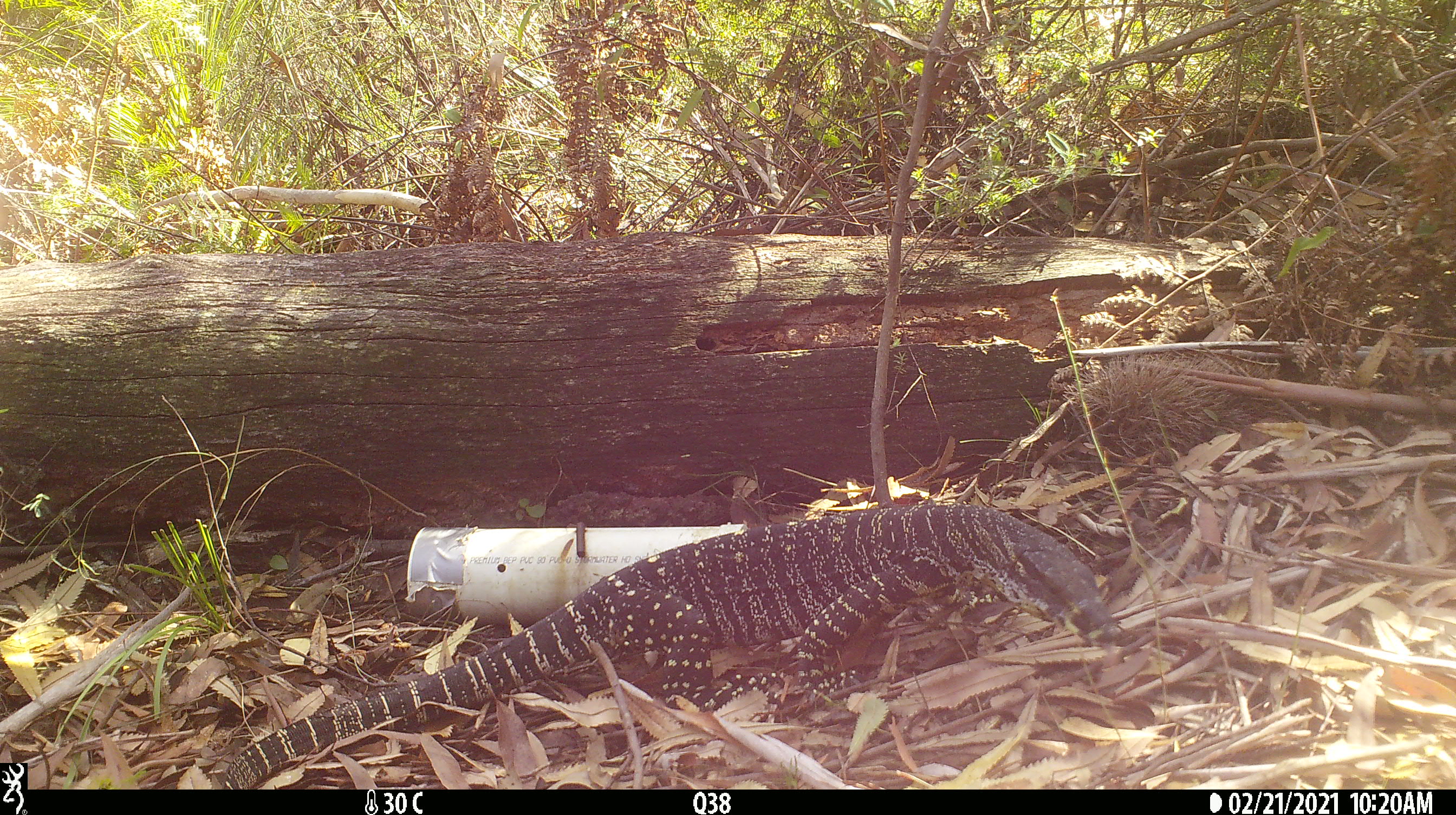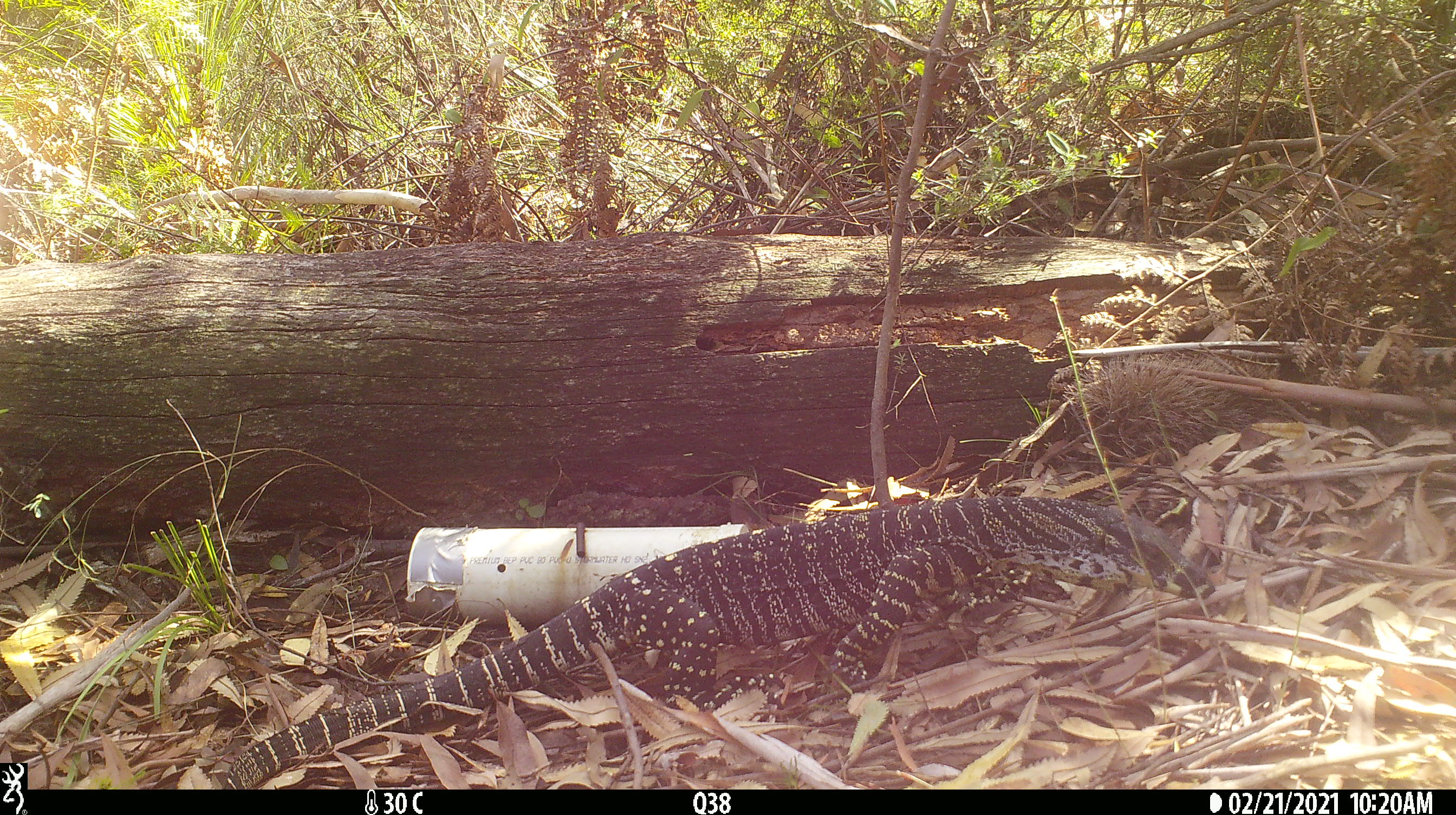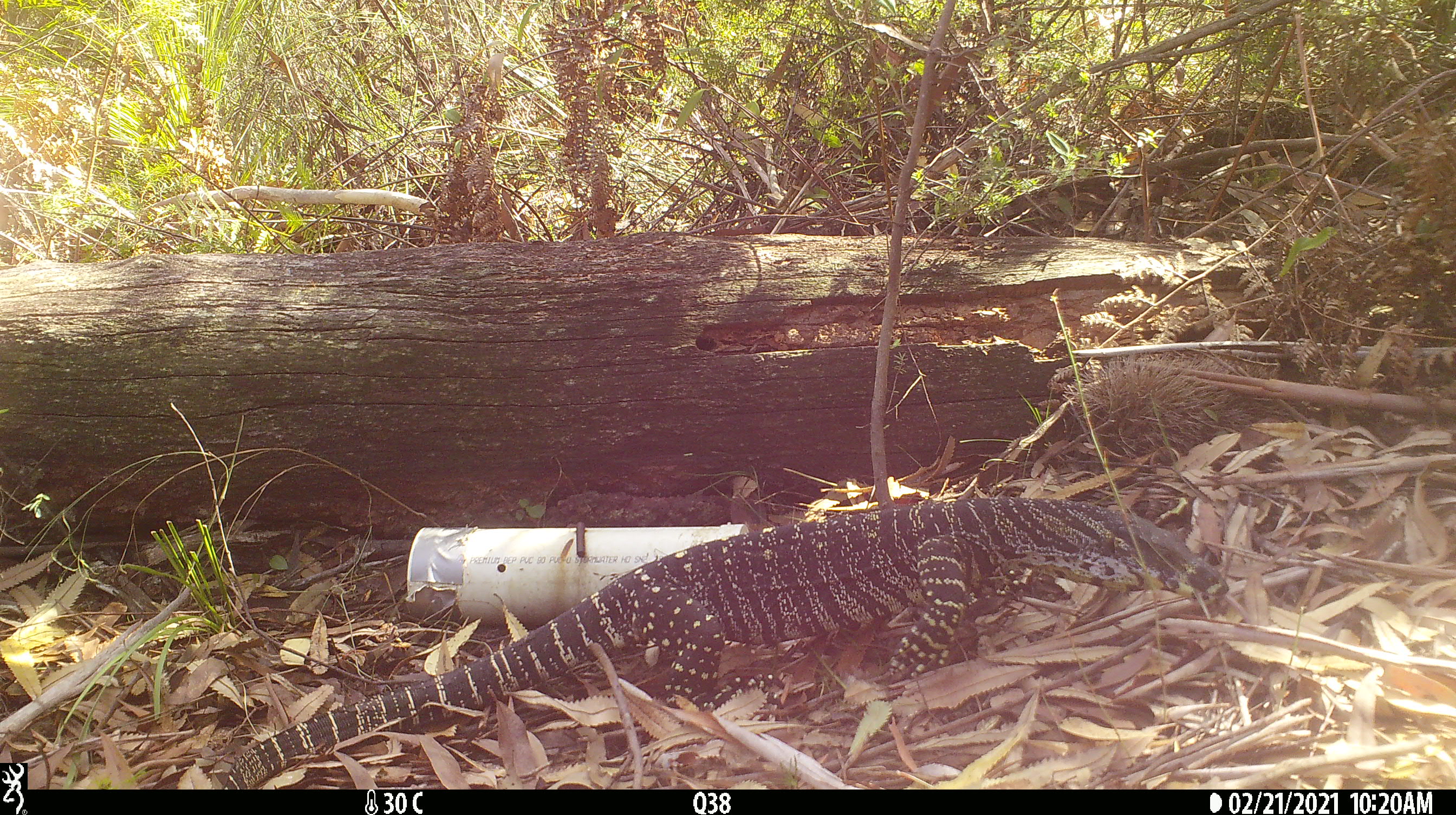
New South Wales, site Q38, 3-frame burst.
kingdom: Animalia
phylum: Chordata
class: Reptilia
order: Squamata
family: Varanidae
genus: Varanus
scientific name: Varanus varius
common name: lace monitor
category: goanna